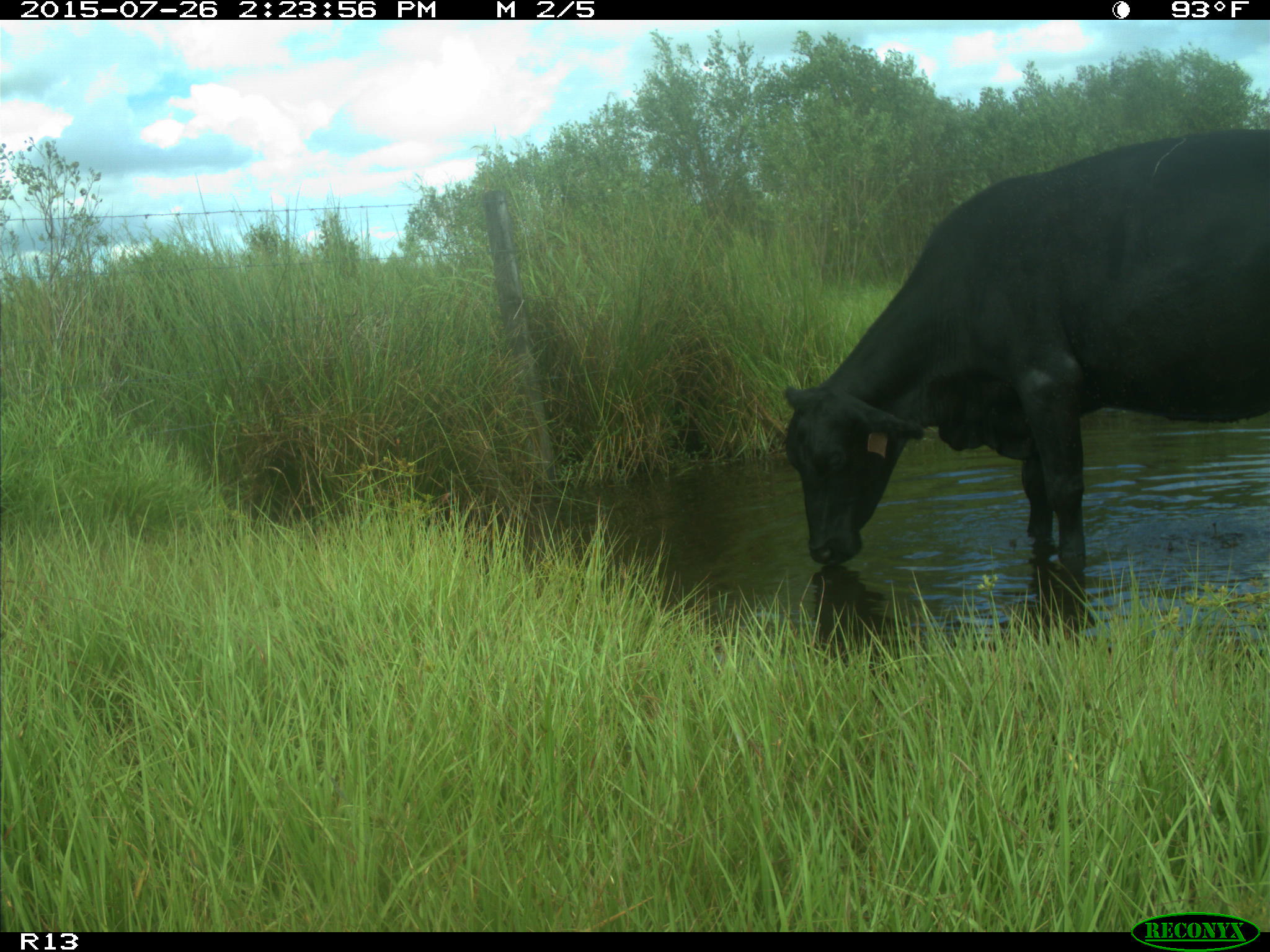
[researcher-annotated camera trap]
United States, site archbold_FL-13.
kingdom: Animalia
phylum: Chordata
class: Mammalia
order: Artiodactyla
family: Bovidae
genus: Bos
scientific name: Bos taurus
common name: domestic cow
Bos taurus (domestic cow).